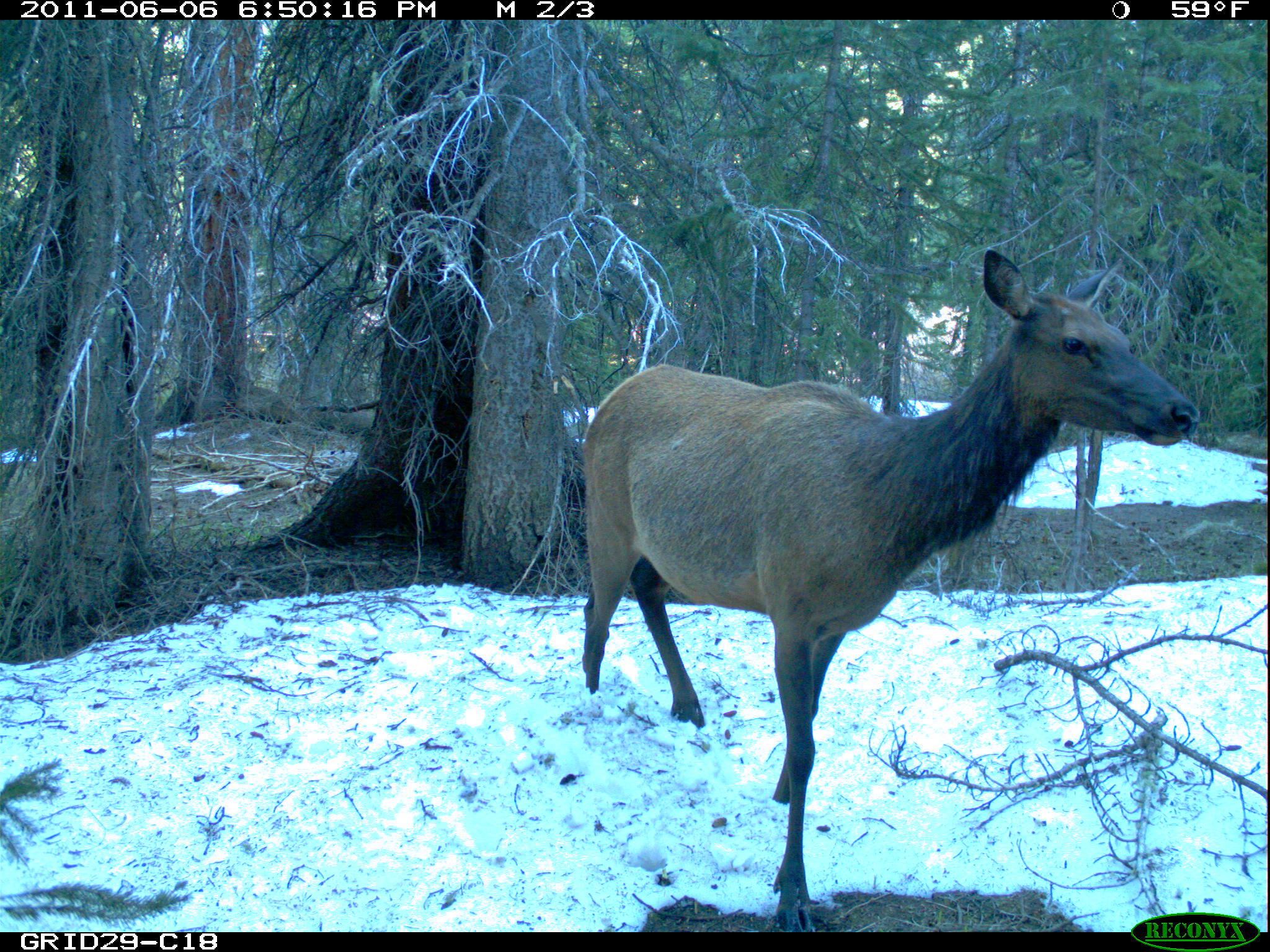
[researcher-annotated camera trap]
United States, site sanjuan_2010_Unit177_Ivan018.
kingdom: Animalia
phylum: Chordata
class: Mammalia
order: Artiodactyla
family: Cervidae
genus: Cervus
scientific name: Cervus elaphus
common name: red deer